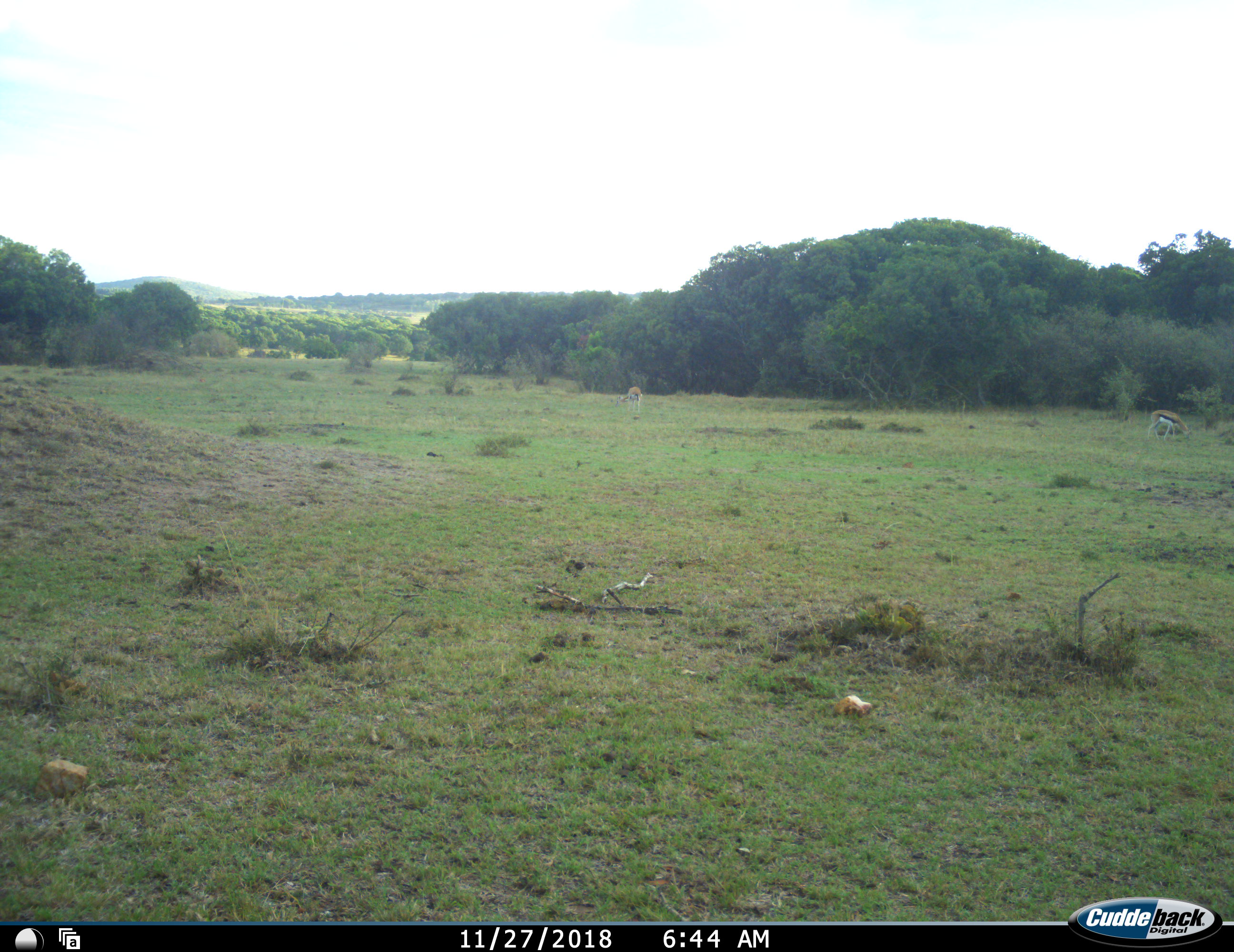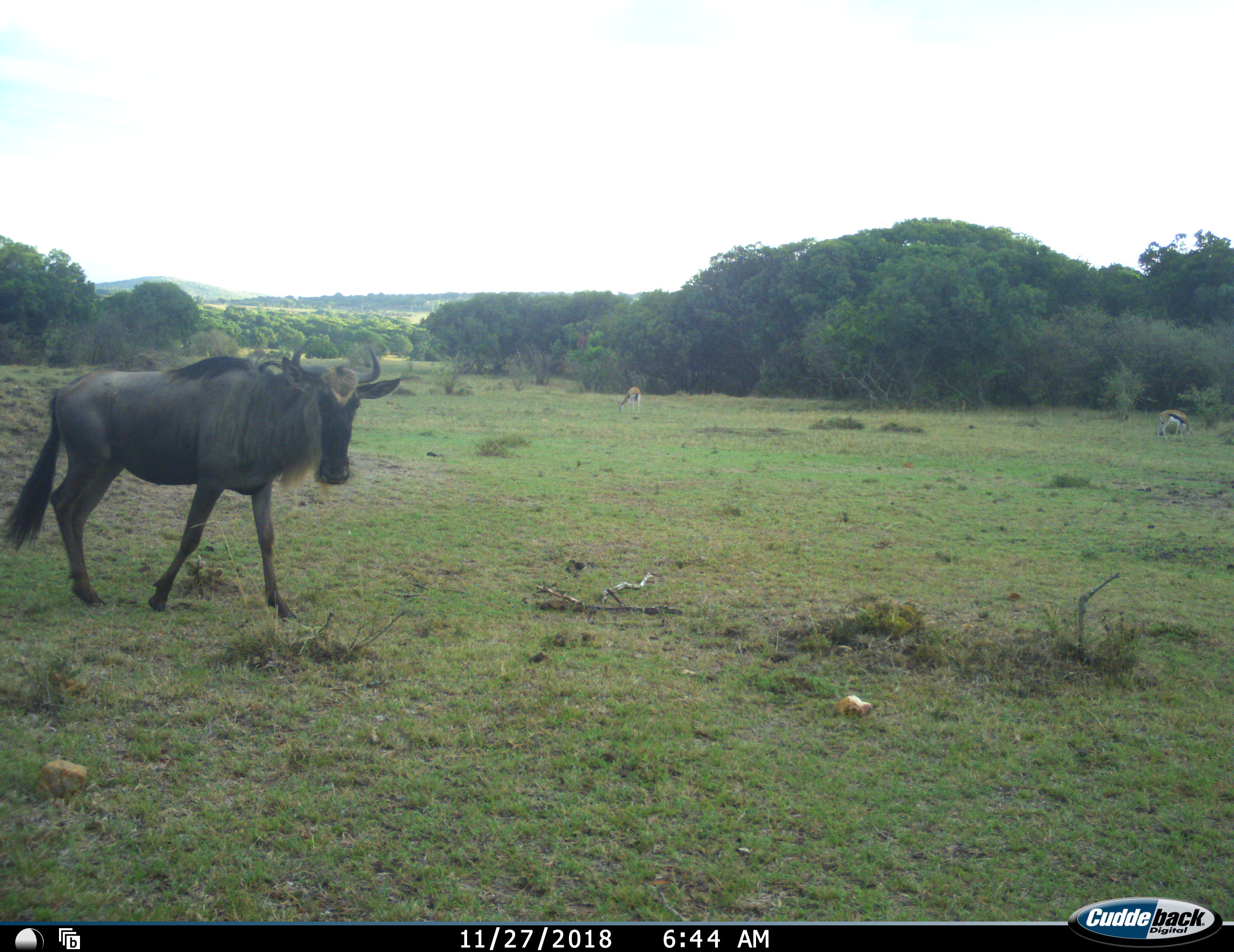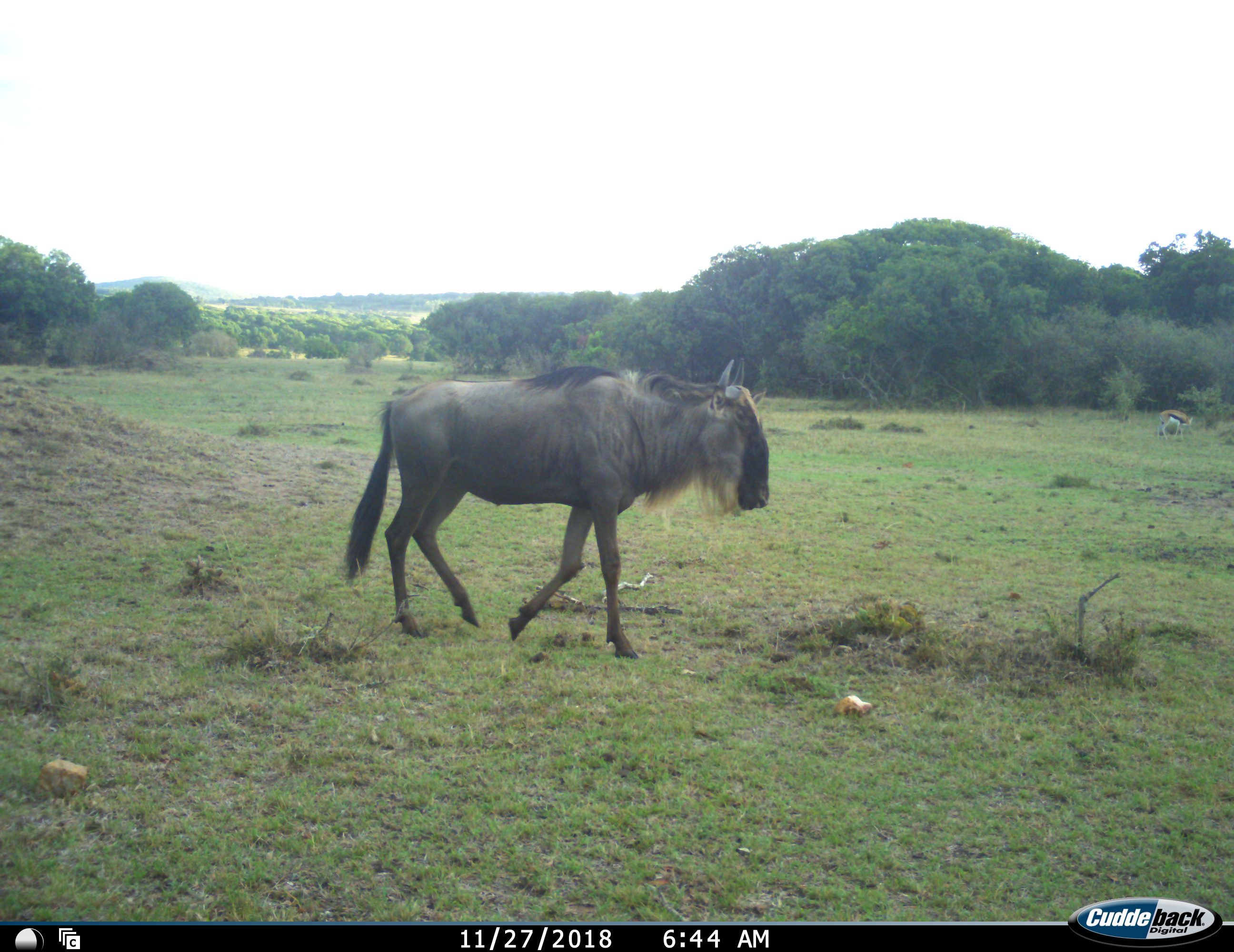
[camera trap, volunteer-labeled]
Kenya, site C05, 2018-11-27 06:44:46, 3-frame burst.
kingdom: Animalia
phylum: Chordata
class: Mammalia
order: Artiodactyla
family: Bovidae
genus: Eudorcas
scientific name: Eudorcas thomsonii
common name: thomson's gazelle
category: gazellethomsons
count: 2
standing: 22%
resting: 0%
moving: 22%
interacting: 0%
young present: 0%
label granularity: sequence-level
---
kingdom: Animalia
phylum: Chordata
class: Mammalia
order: Artiodactyla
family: Bovidae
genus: Connochaetes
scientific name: Connochaetes taurinus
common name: common wildebeest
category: wildebeest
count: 1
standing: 0%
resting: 0%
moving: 100%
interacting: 0%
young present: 0%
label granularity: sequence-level